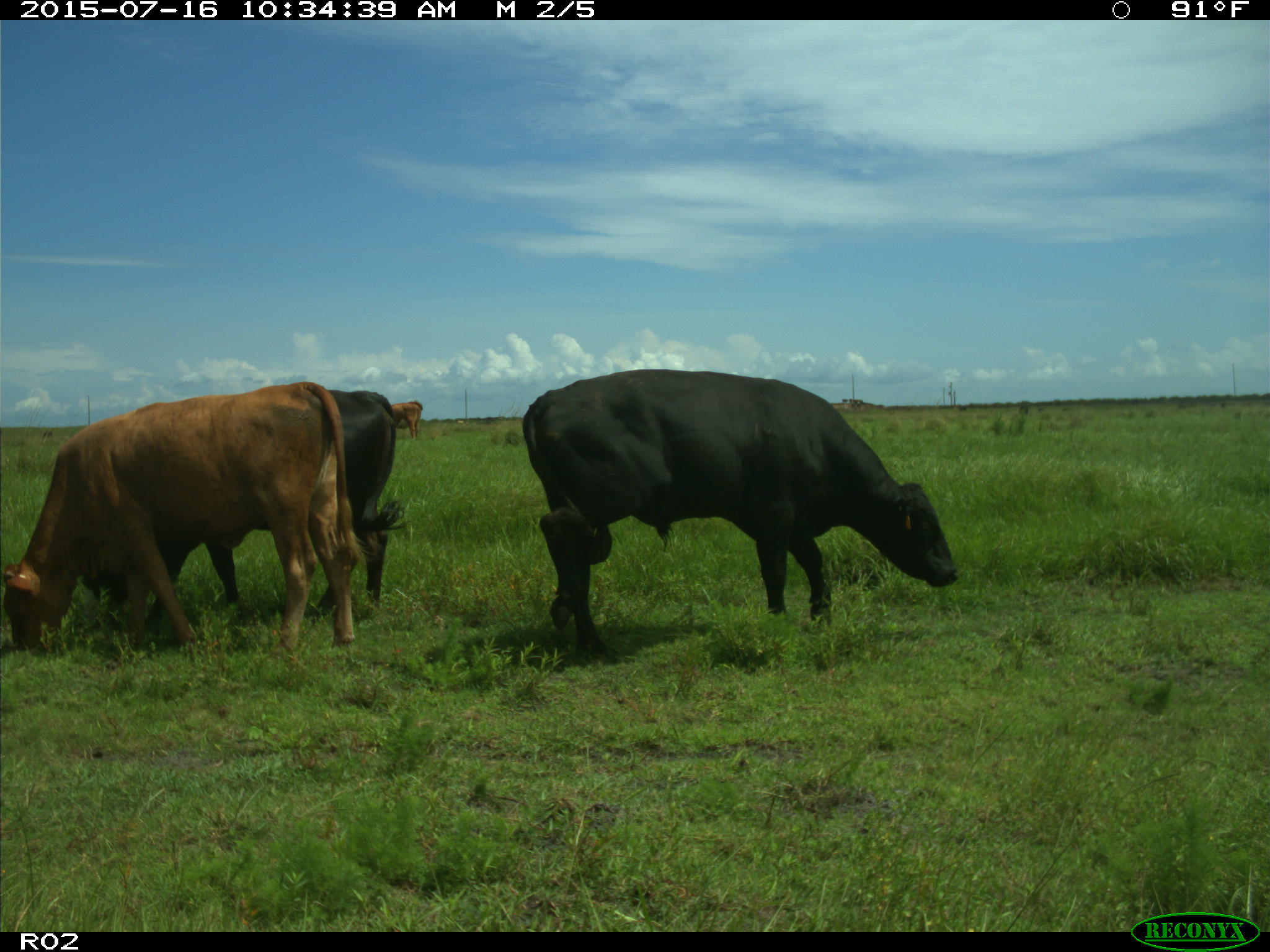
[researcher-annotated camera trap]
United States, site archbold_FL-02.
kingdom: Animalia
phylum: Chordata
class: Mammalia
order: Artiodactyla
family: Bovidae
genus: Bos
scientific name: Bos taurus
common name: domestic cow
Bos taurus (domestic cow).